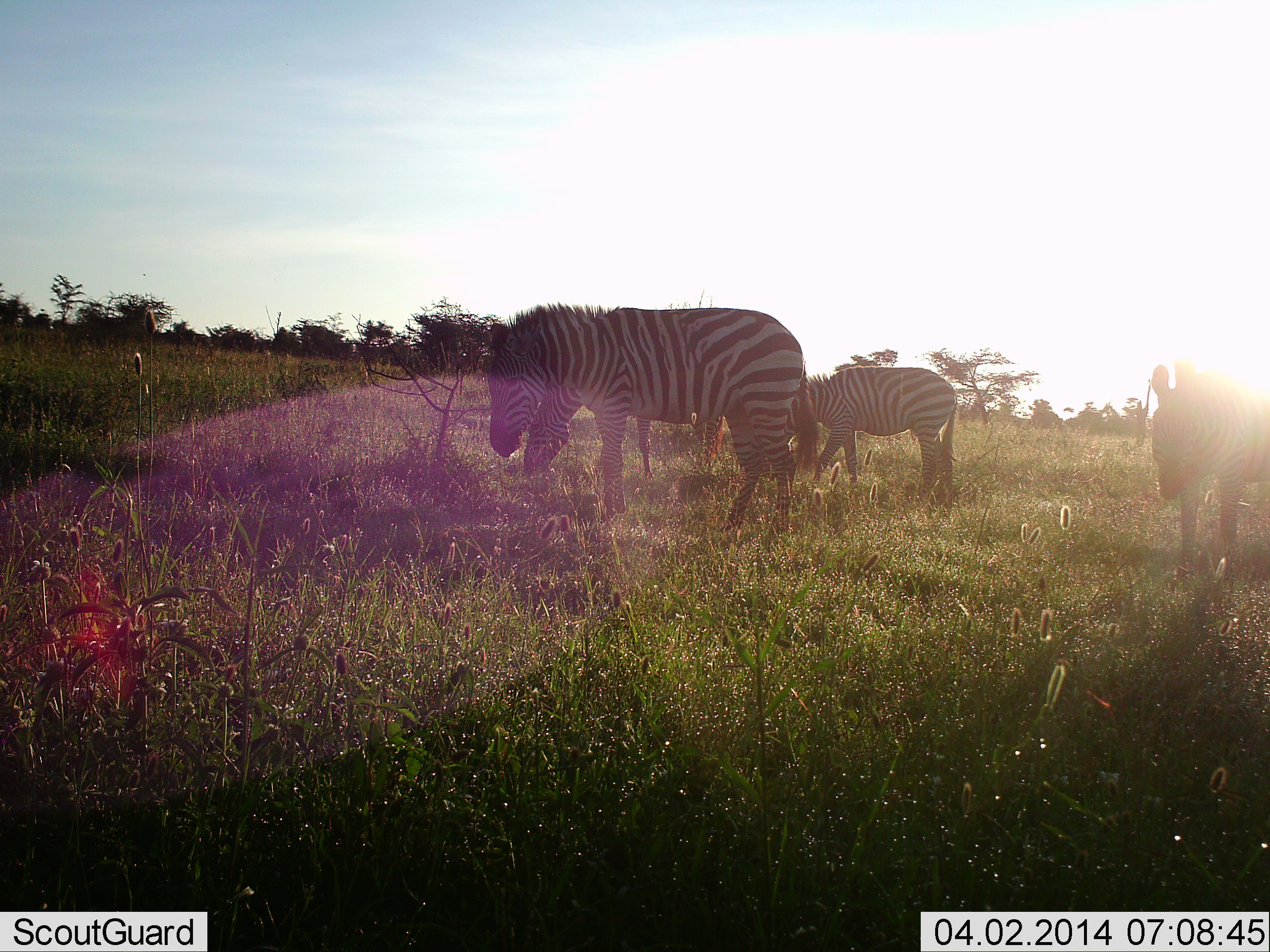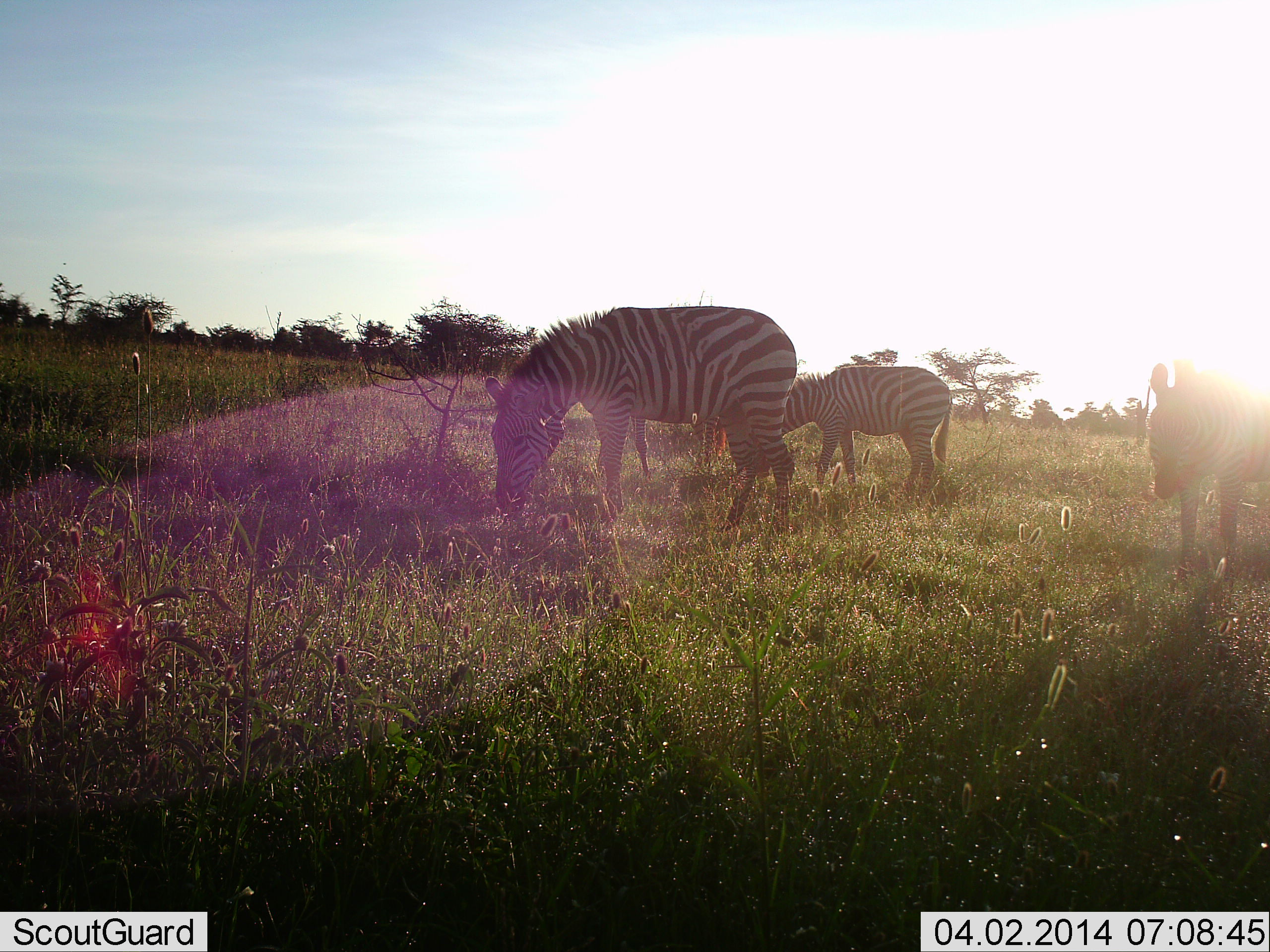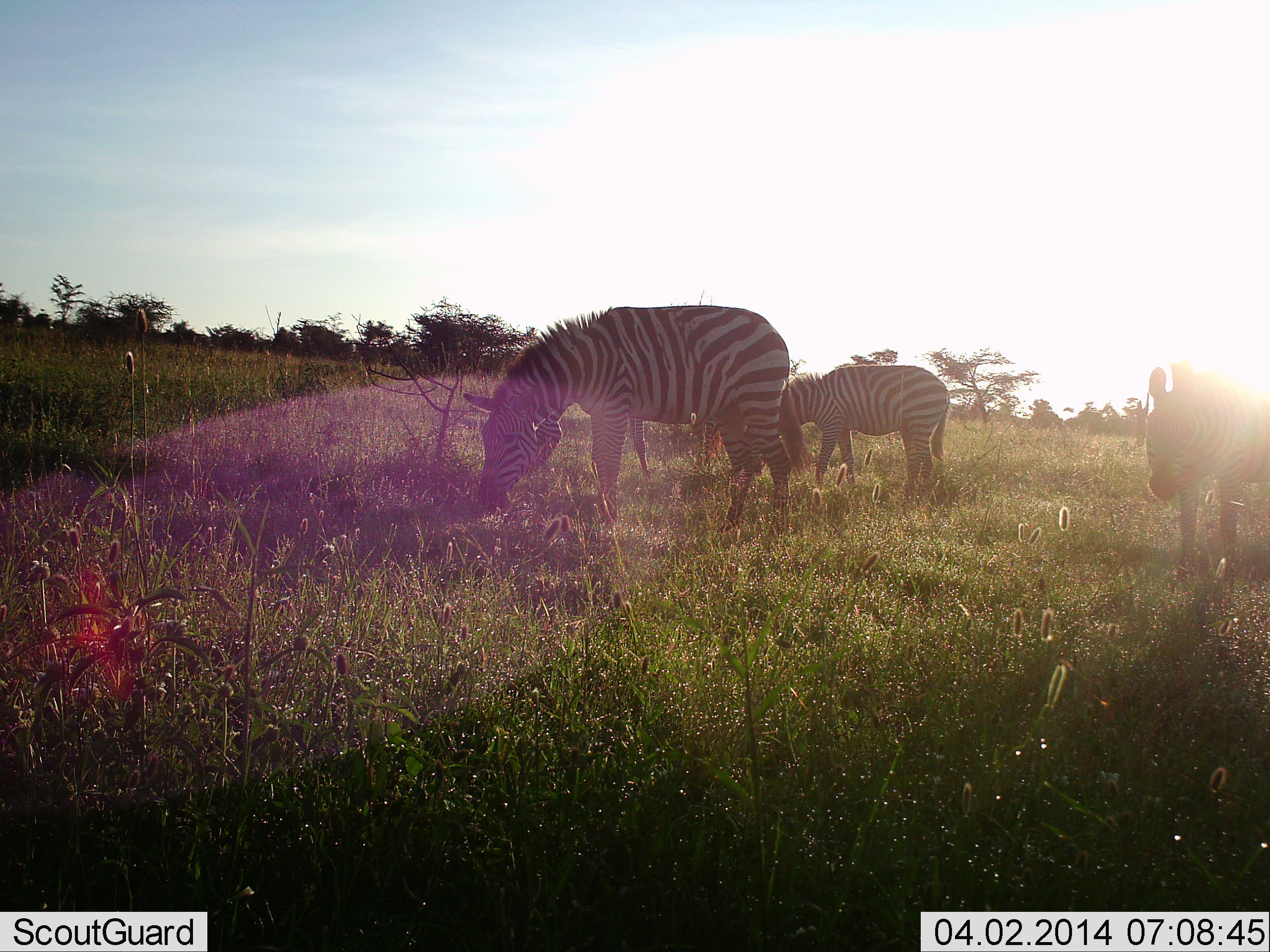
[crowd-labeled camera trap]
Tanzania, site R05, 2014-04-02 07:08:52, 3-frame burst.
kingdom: Animalia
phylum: Chordata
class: Mammalia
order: Perissodactyla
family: Equidae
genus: Equus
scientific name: Equus quagga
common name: plains zebra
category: zebra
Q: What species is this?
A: Zebra (plains zebra) (Equus quagga).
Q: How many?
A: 4.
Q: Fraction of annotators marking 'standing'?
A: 70%.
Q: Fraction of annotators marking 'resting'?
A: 0%.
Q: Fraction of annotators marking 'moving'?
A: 10%.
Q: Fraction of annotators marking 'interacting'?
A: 0%.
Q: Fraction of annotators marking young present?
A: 0%.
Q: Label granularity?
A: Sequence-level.